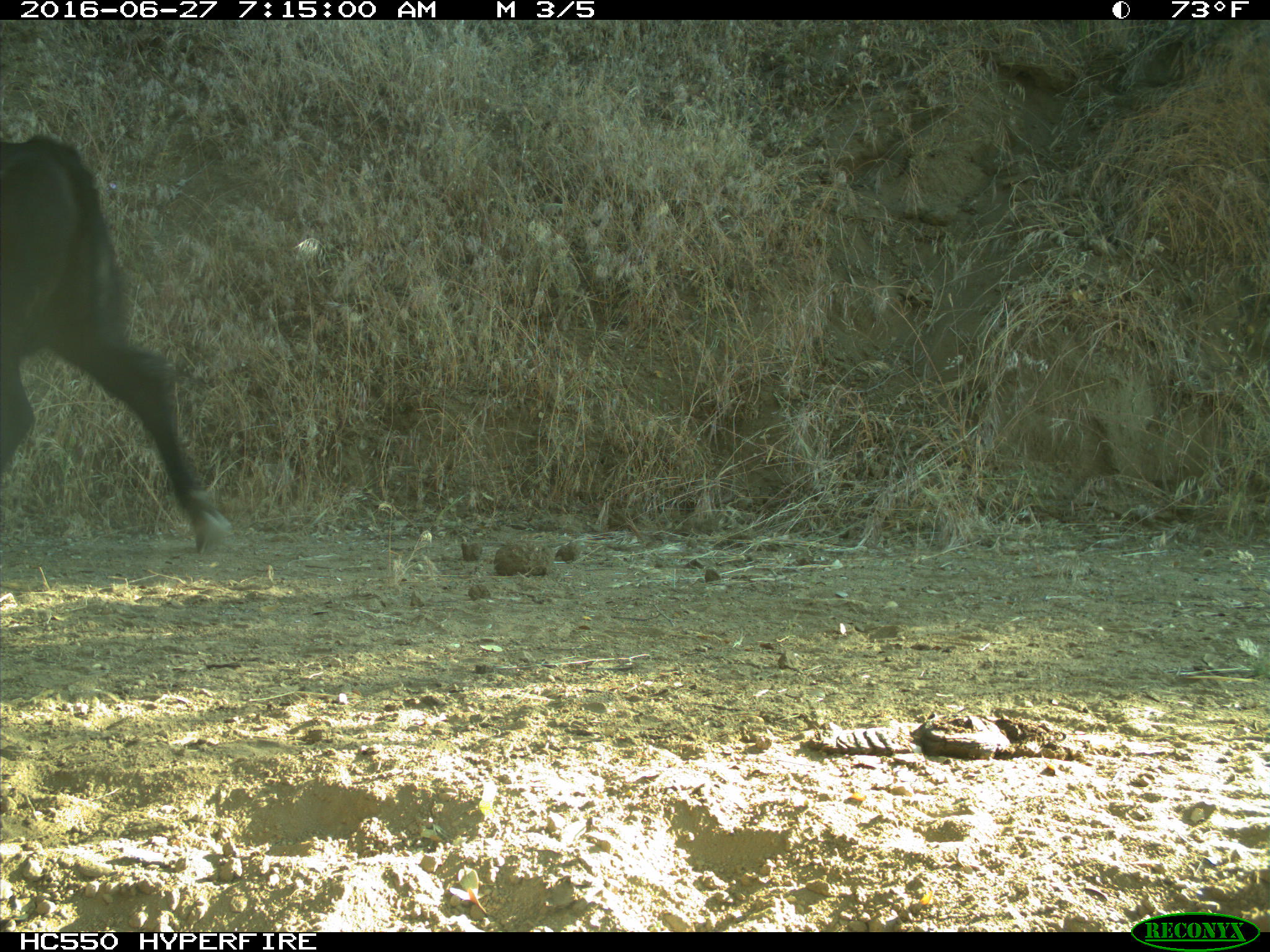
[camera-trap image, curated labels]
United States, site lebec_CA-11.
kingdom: Animalia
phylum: Chordata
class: Mammalia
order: Artiodactyla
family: Bovidae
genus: Bos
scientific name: Bos taurus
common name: domestic cow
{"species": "Bos taurus (domestic cow)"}